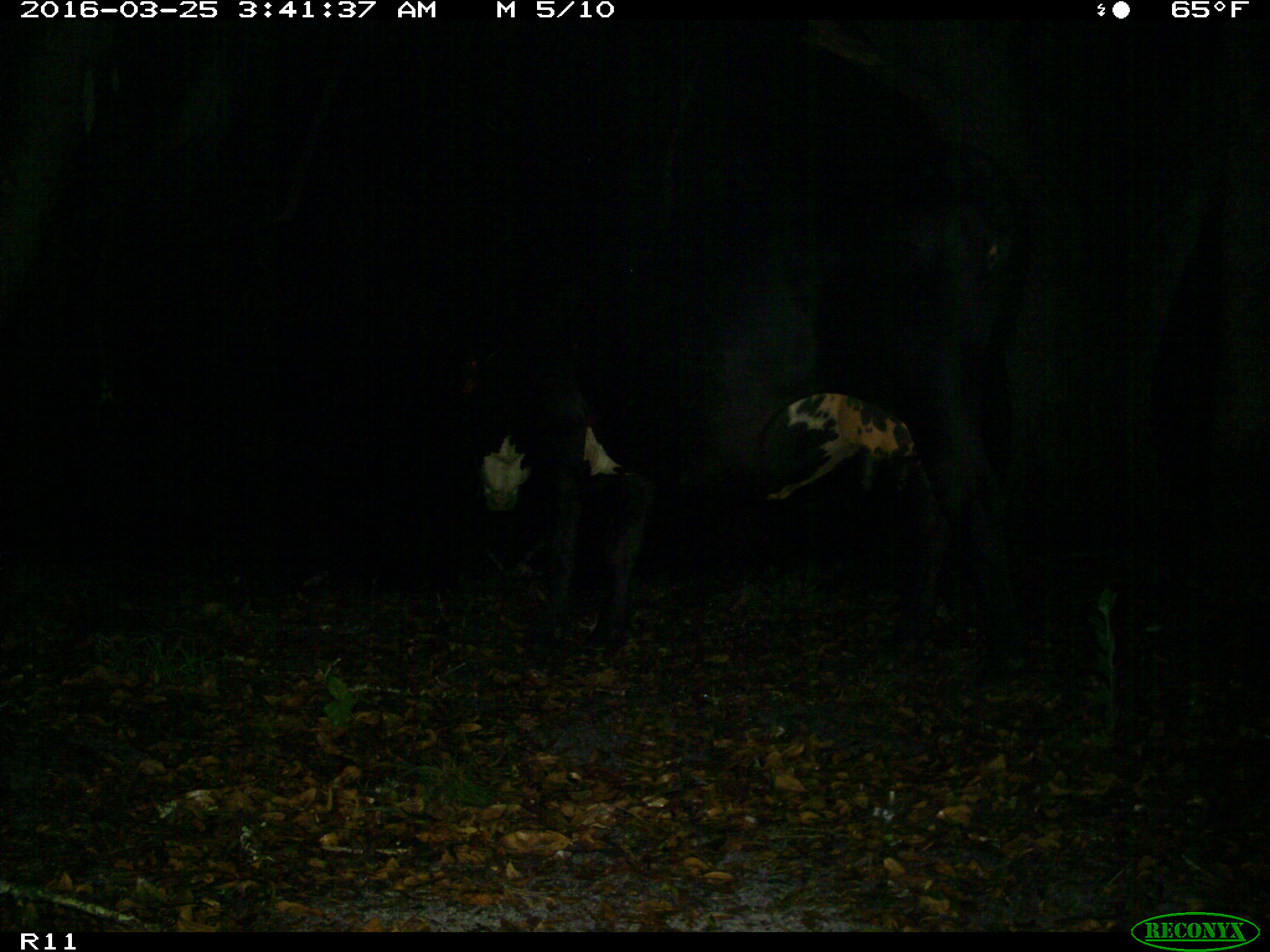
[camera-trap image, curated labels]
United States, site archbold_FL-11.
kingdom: Animalia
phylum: Chordata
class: Mammalia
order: Artiodactyla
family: Bovidae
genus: Bos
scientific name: Bos taurus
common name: domestic cow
Bos taurus (domestic cow).